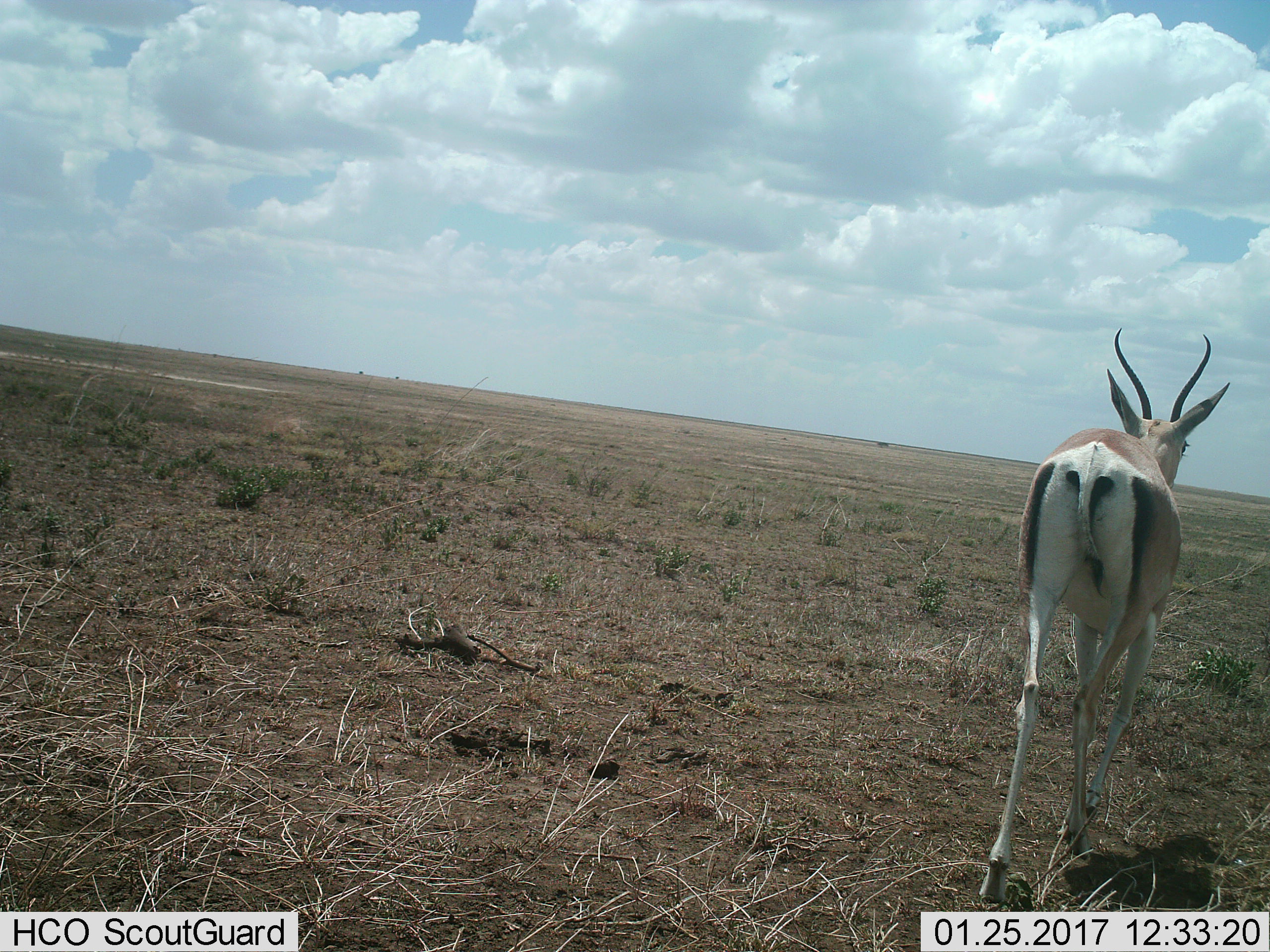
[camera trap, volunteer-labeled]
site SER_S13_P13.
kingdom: Animalia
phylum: Chordata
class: Mammalia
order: Artiodactyla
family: Bovidae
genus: Nanger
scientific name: Nanger granti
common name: grant's gazelle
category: gazellegrants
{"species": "gazellegrants (grant's gazelle) (Nanger granti)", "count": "1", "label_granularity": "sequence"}